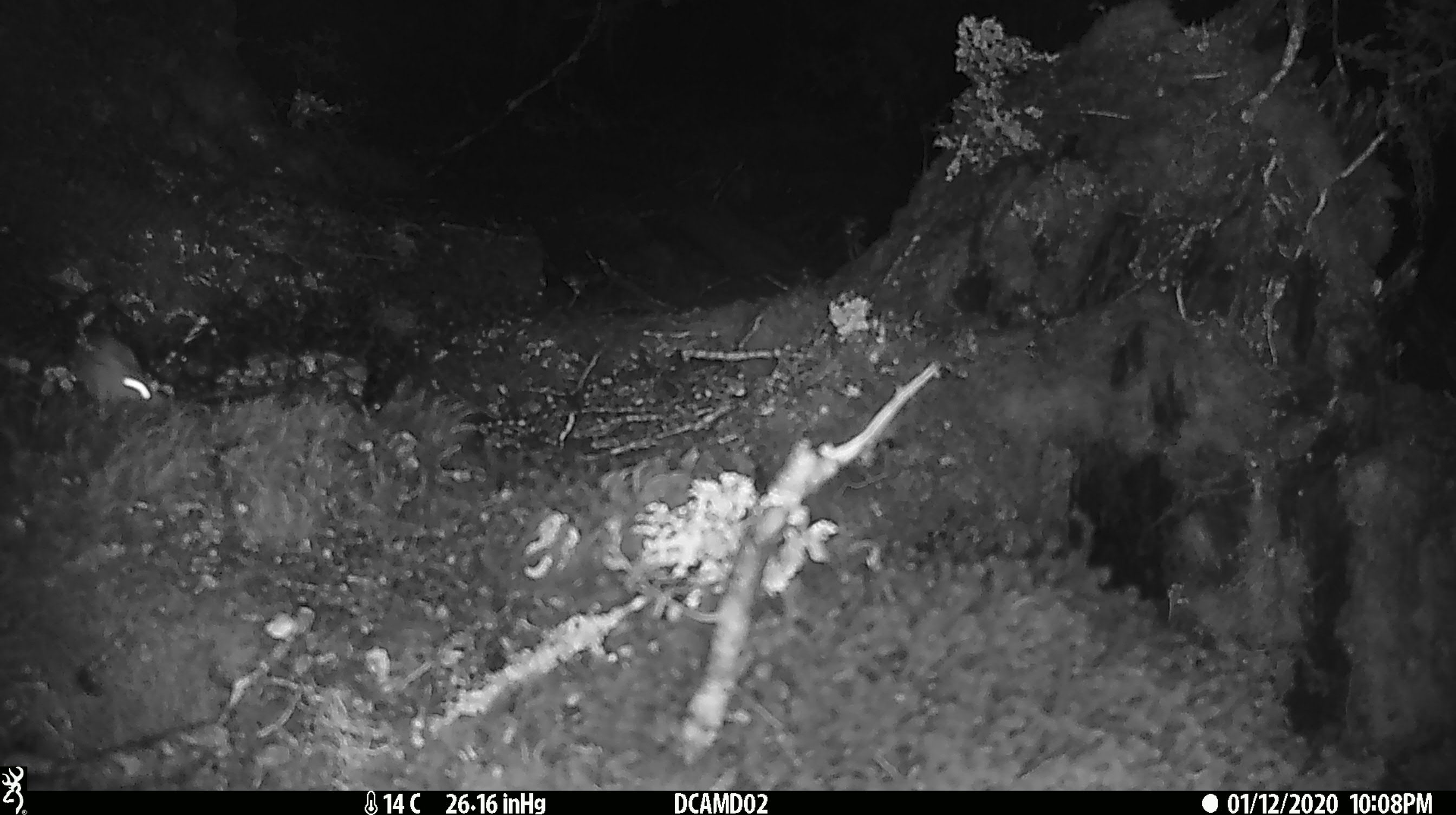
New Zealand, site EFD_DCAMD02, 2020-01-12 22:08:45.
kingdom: Animalia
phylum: Chordata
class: Mammalia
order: Rodentia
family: Muridae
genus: Mus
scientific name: Mus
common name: mouse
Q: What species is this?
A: Mouse (Mus).